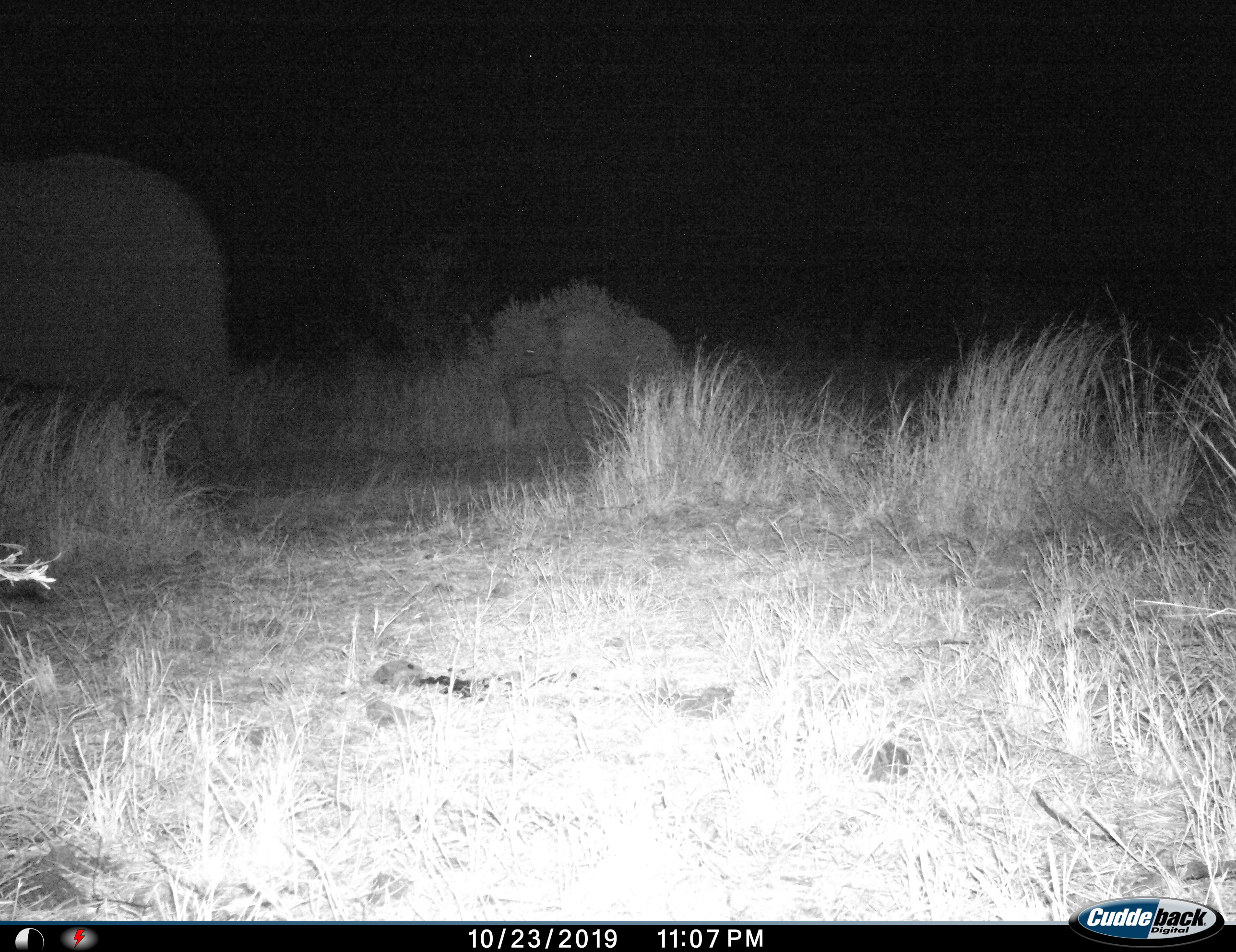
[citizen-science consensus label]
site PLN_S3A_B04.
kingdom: Animalia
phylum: Chordata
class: Mammalia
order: Proboscidea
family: Elephantidae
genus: Loxodonta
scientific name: Loxodonta africana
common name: african bush elephant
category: elephant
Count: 2.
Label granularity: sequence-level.